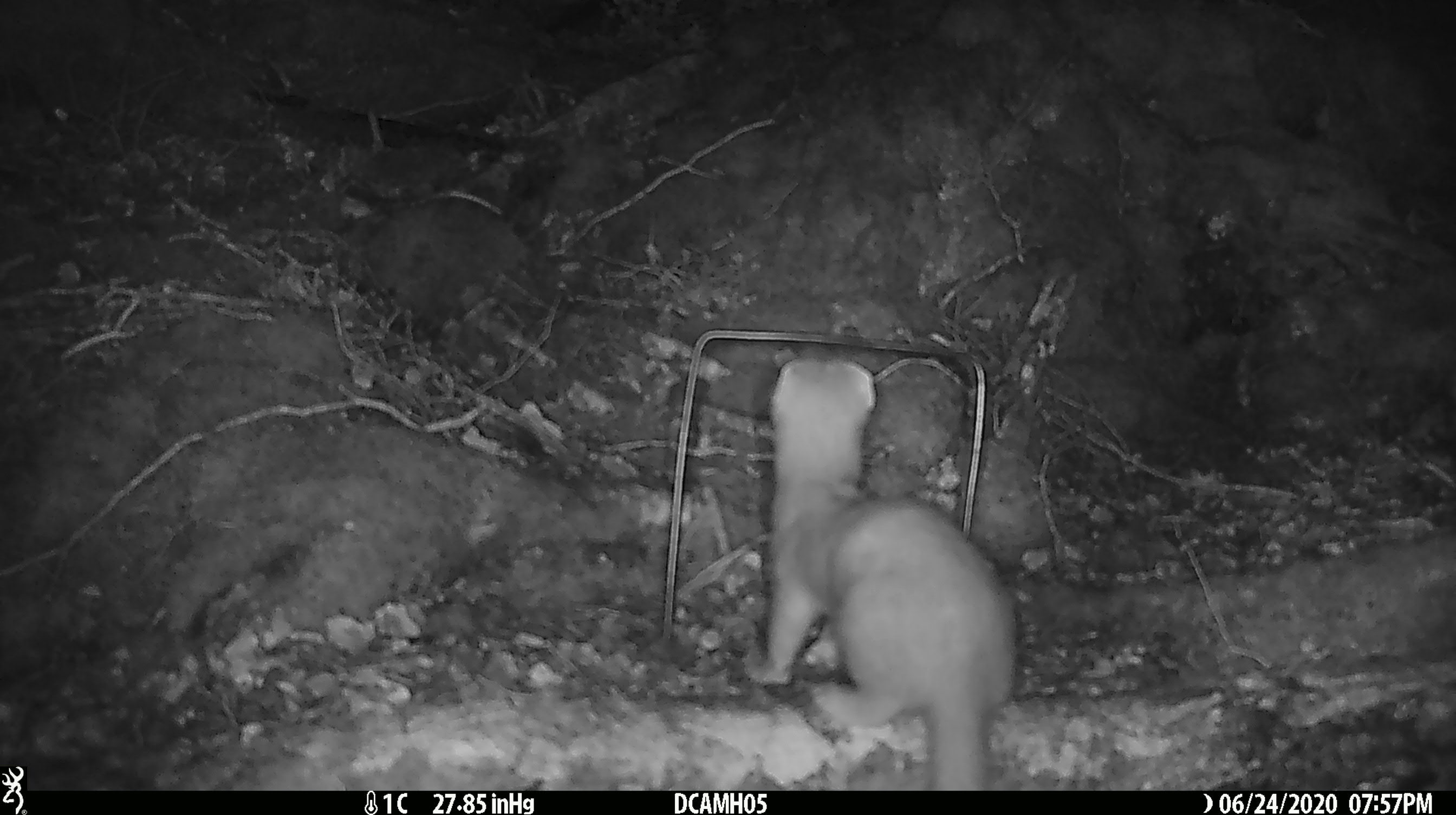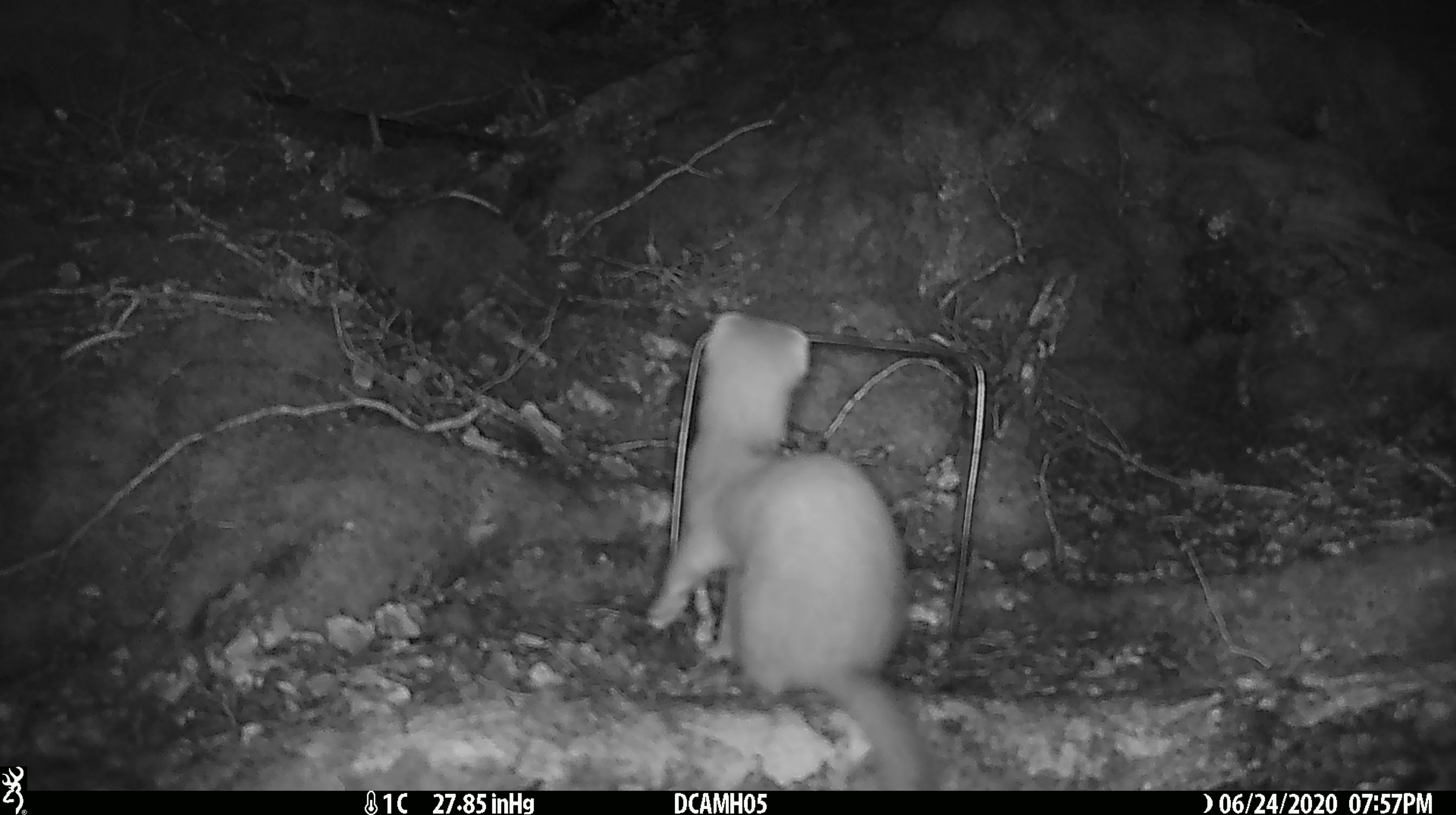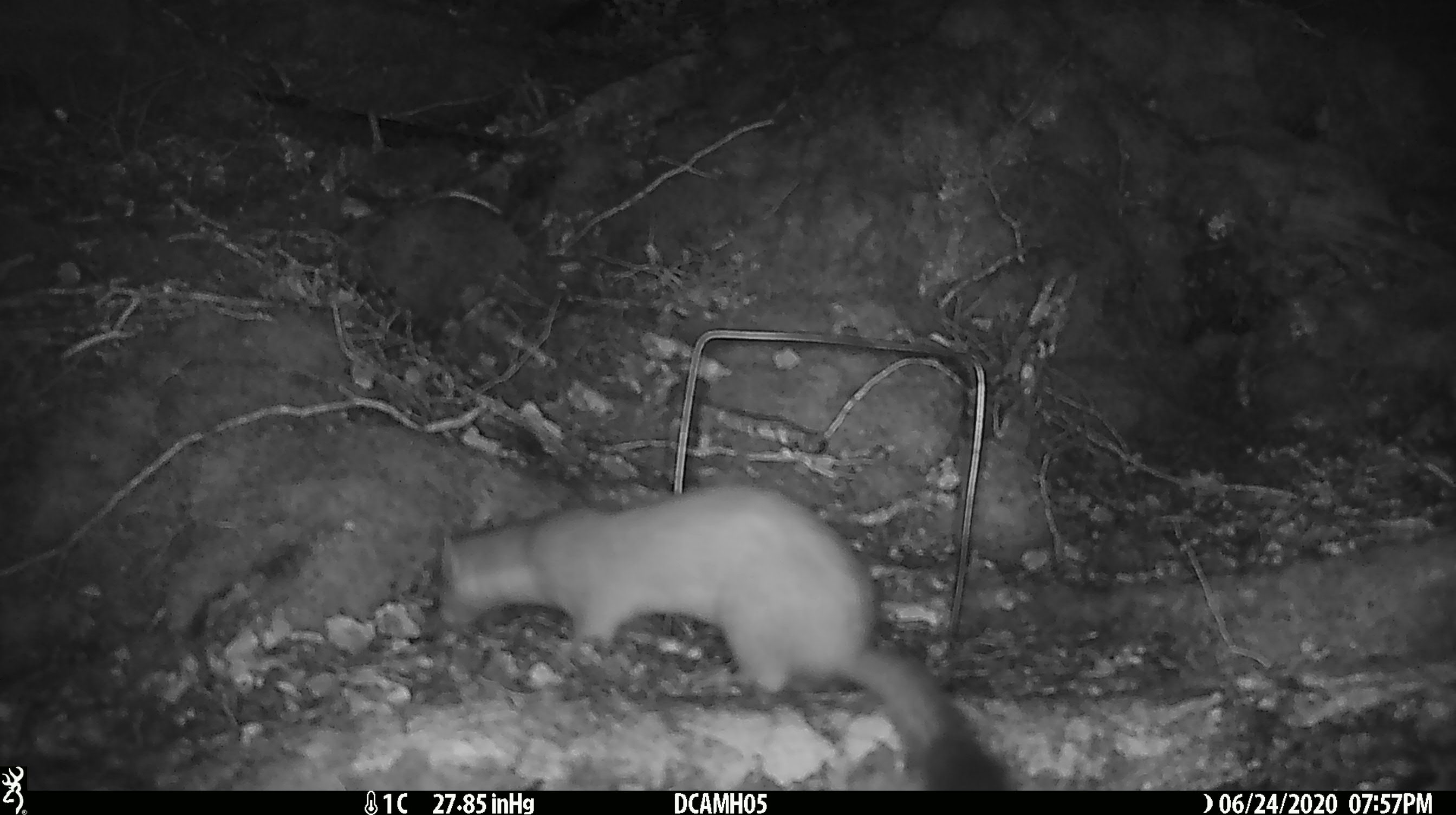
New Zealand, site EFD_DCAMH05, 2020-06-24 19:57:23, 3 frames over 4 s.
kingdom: Animalia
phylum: Chordata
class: Mammalia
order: Carnivora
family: Mustelidae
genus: Mustela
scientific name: Mustela erminea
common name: stoat